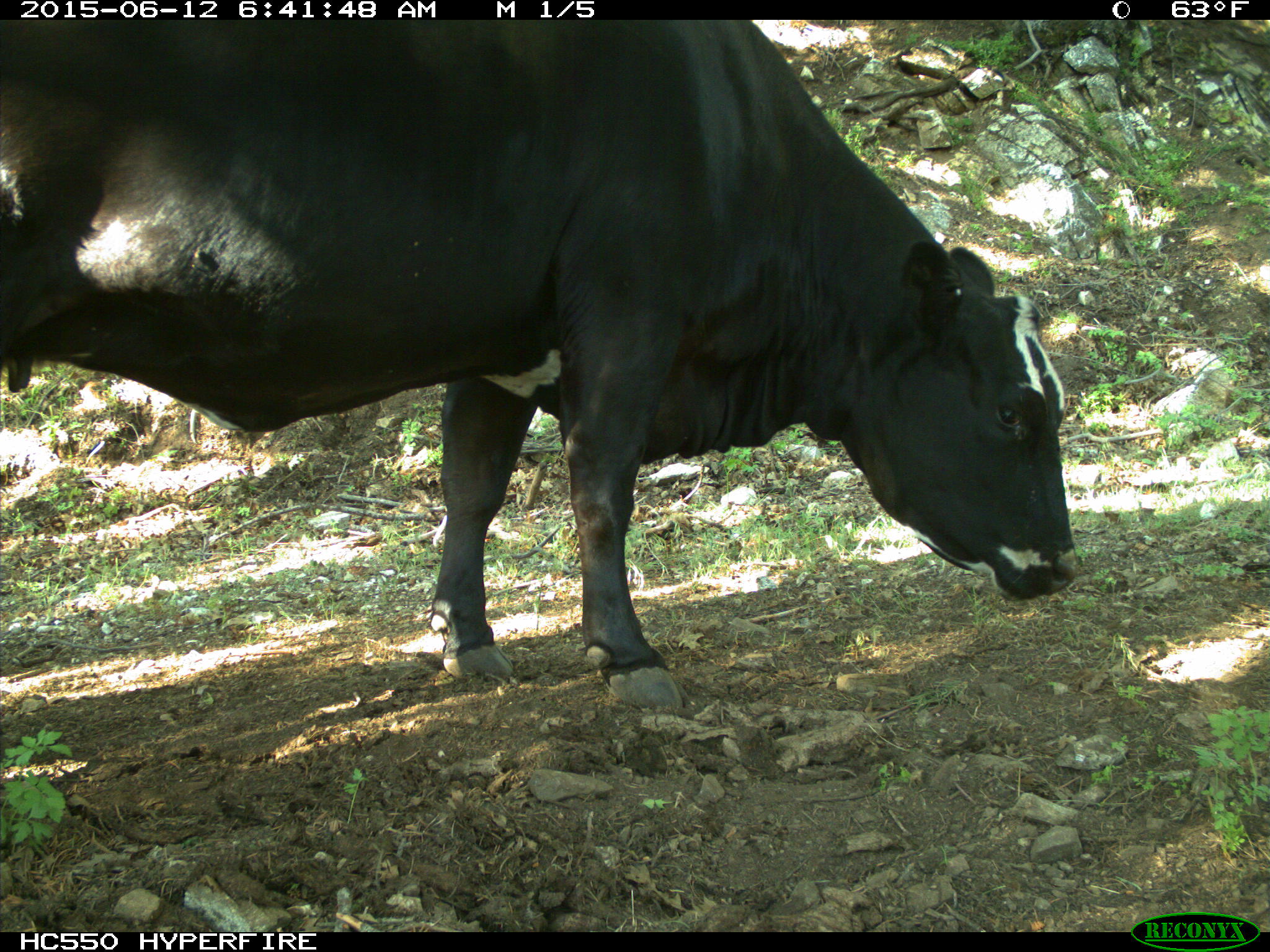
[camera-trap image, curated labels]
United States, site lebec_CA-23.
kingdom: Animalia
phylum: Chordata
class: Mammalia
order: Artiodactyla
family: Bovidae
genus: Bos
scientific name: Bos taurus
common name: domestic cow